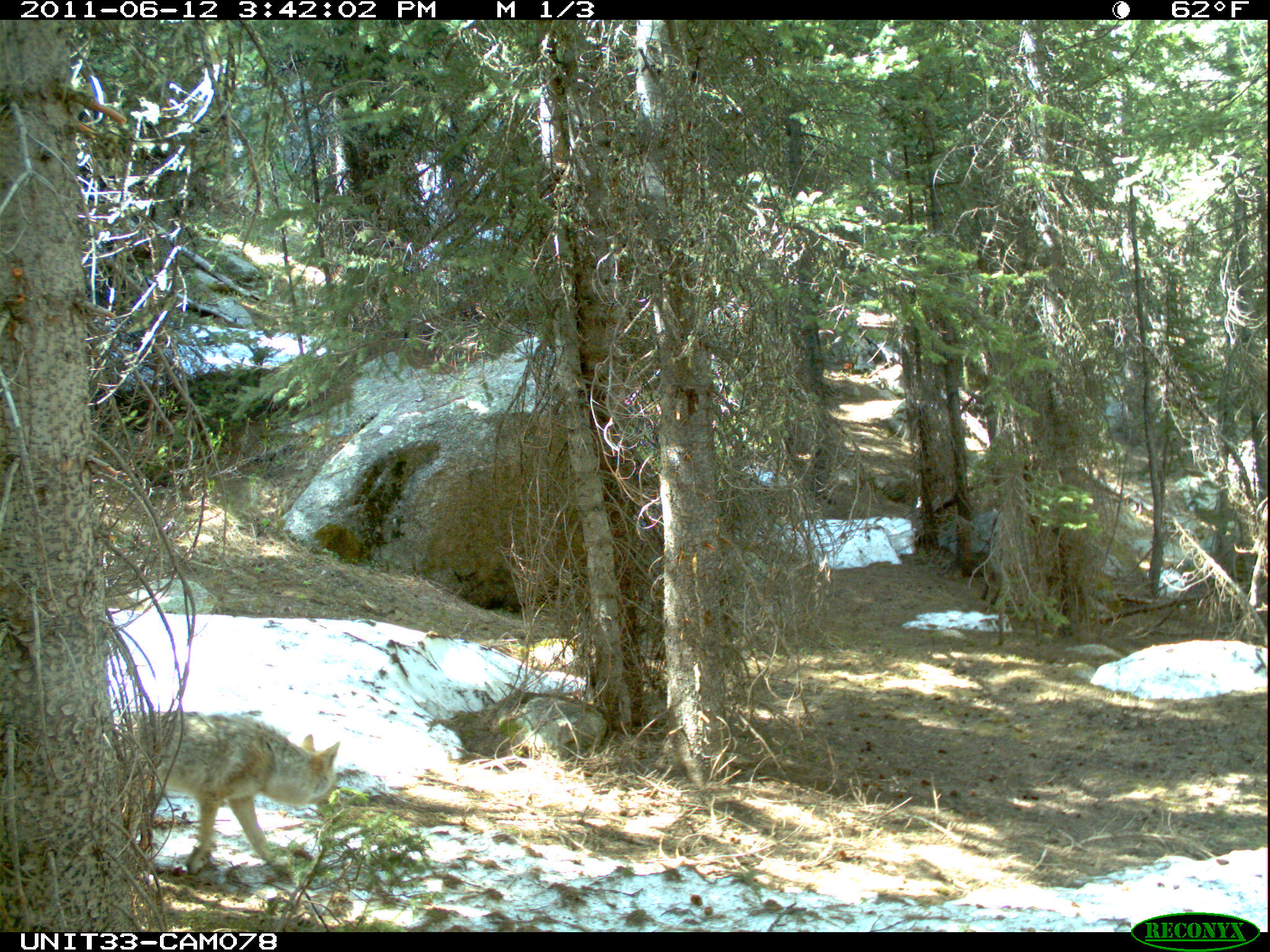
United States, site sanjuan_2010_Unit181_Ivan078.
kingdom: Animalia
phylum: Chordata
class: Mammalia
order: Carnivora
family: Canidae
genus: Canis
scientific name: Canis latrans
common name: coyote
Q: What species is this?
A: Canis latrans (coyote).